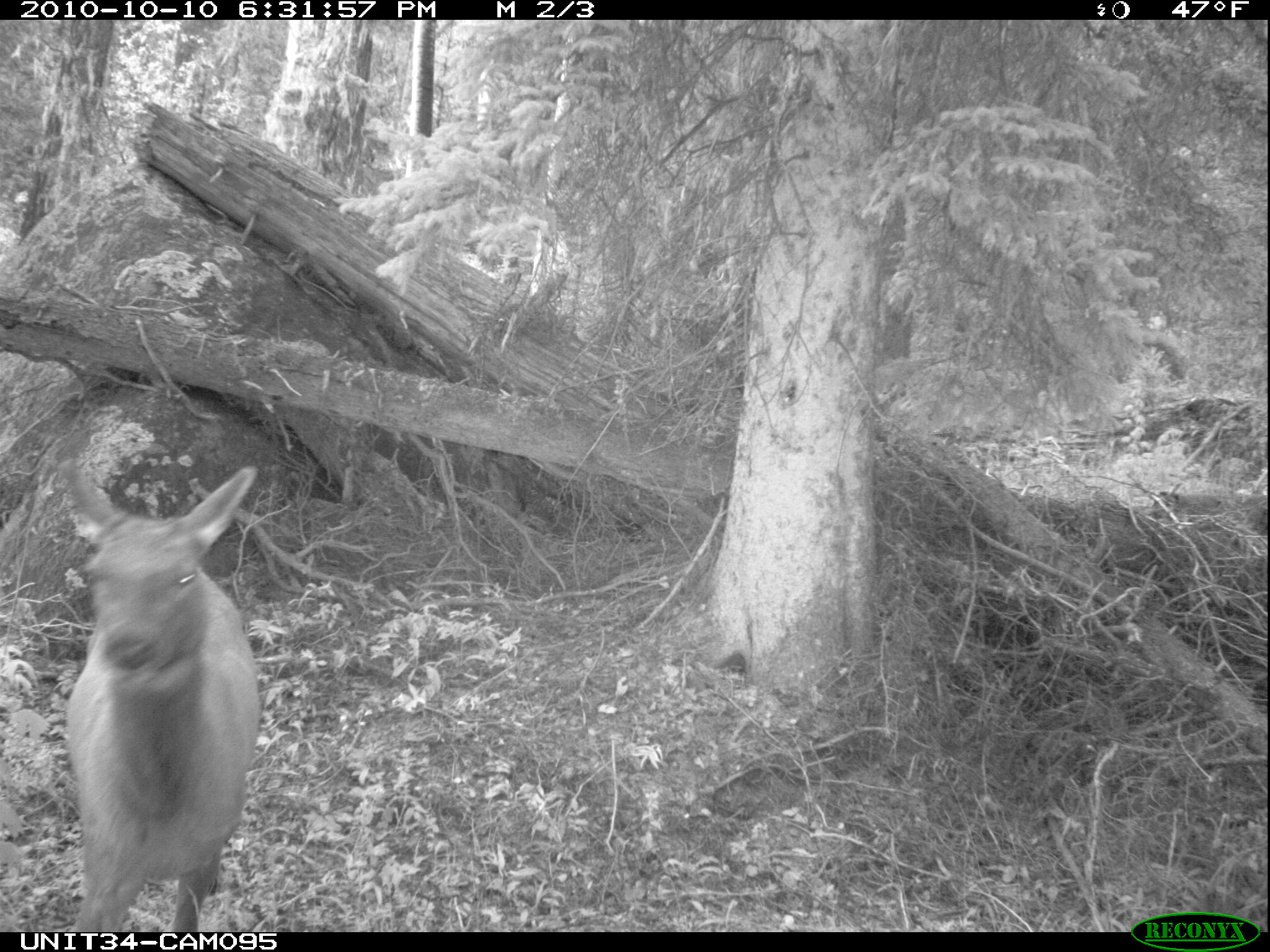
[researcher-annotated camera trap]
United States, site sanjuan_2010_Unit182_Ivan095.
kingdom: Animalia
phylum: Chordata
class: Mammalia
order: Artiodactyla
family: Cervidae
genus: Cervus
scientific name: Cervus elaphus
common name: red deer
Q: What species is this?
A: Cervus elaphus (red deer).